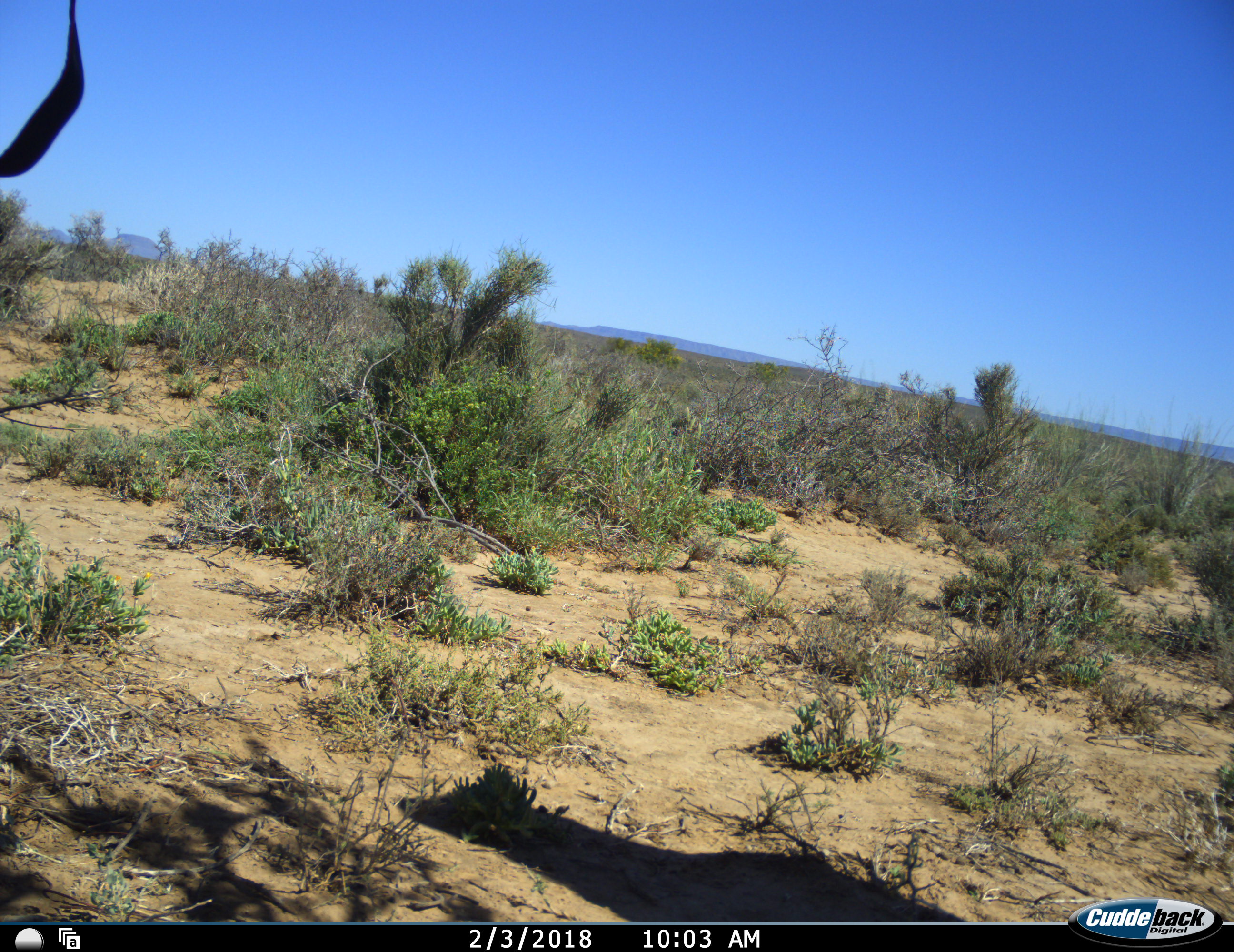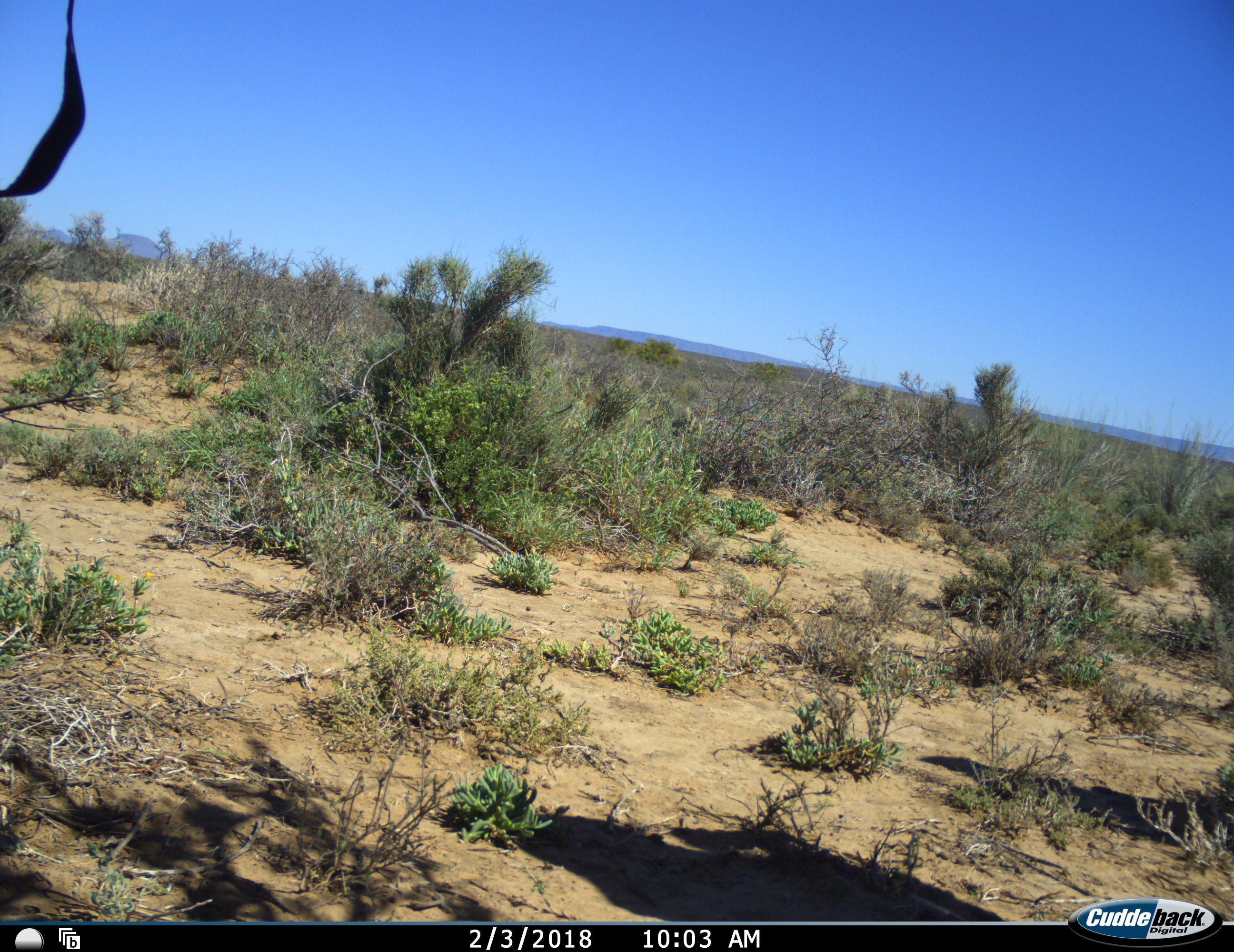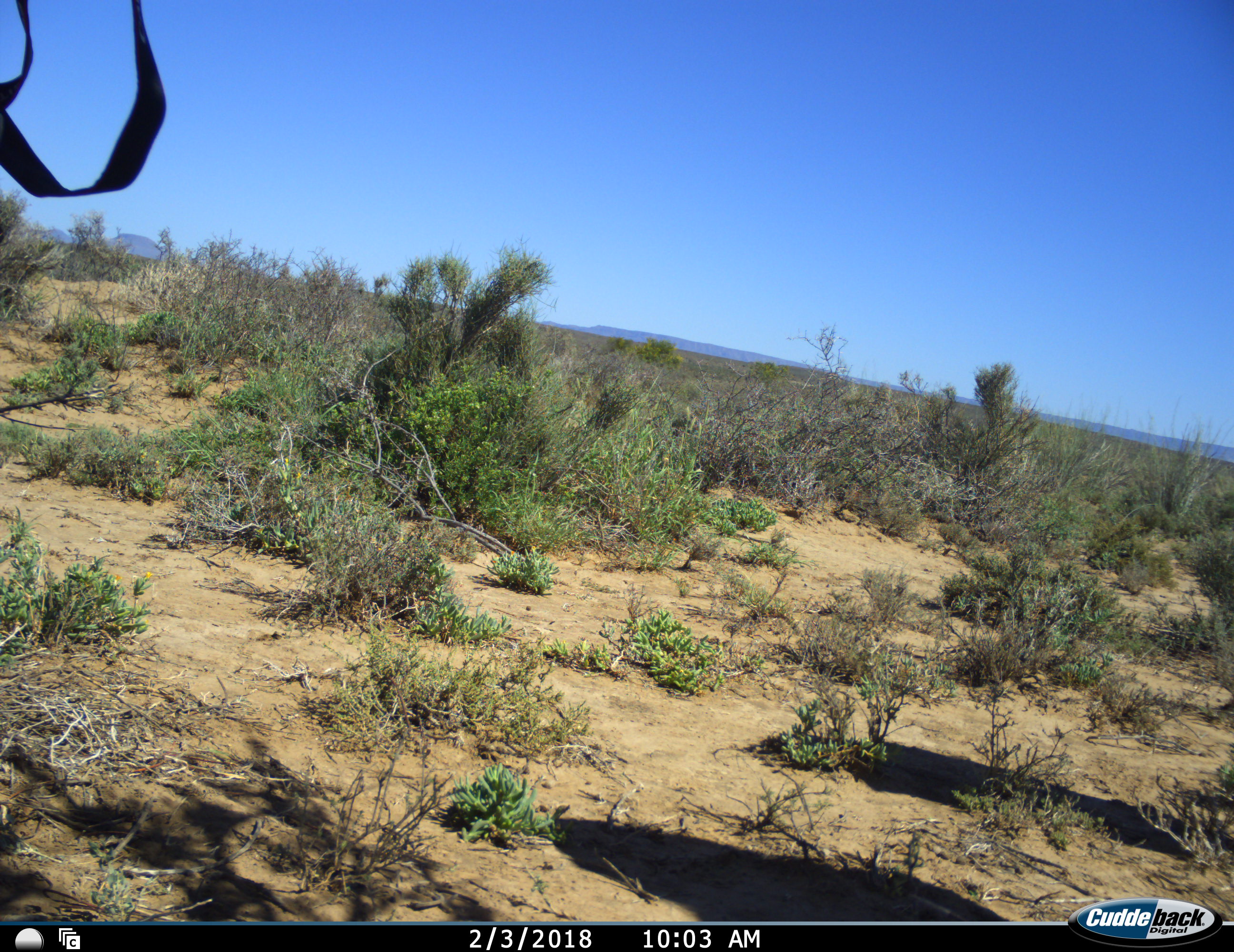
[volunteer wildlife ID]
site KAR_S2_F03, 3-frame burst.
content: unidentified animal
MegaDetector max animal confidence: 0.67